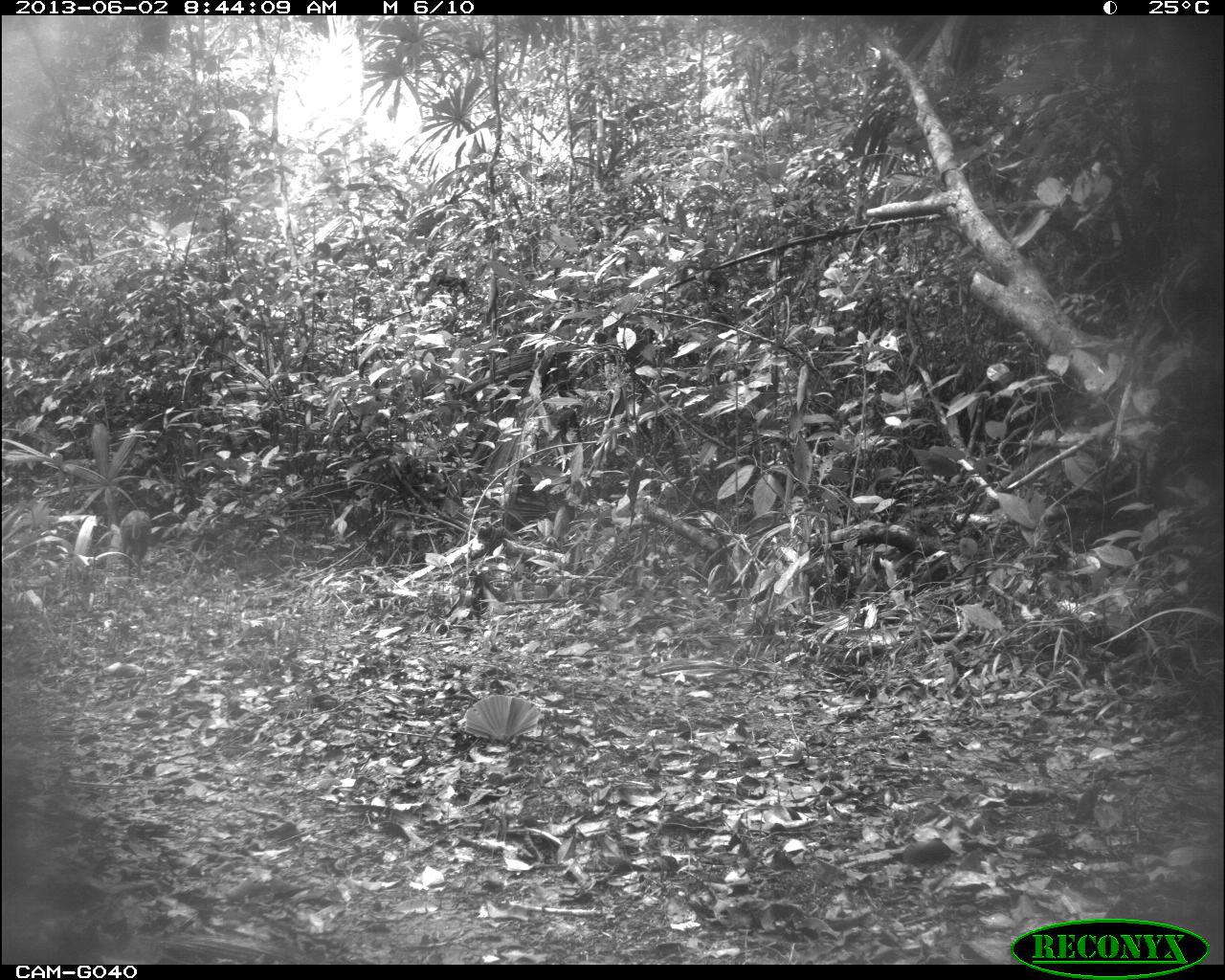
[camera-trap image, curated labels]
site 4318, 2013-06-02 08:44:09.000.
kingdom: Animalia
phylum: Chordata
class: Mammalia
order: Artiodactyla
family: Cervidae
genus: Mazama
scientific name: Mazama temama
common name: central american red brocket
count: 2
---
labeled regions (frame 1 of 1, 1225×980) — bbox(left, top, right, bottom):
mazama temama: bbox(118, 508, 152, 583)